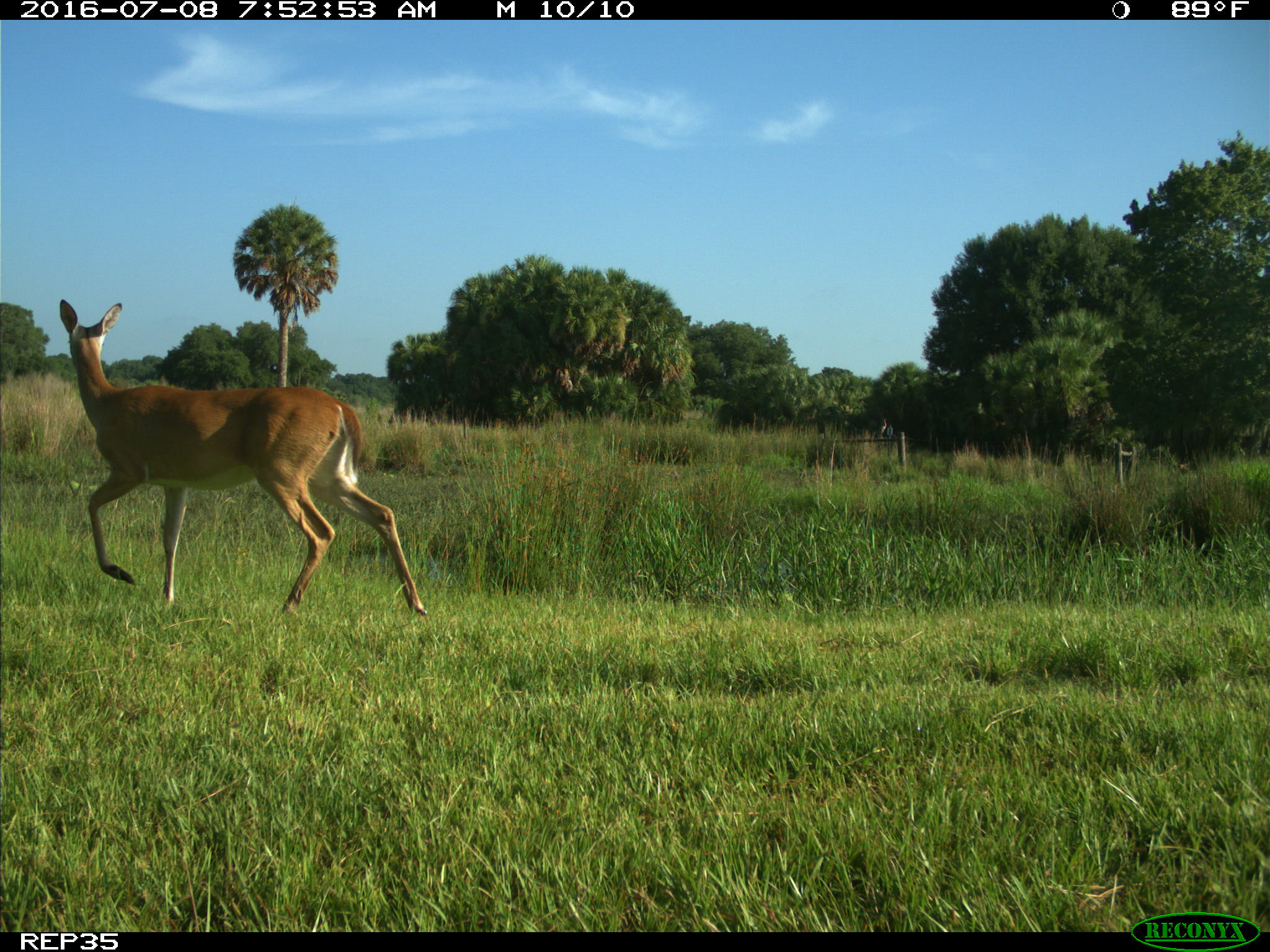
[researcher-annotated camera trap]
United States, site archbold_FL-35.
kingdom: Animalia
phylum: Chordata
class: Mammalia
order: Artiodactyla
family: Cervidae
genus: Odocoileus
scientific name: Odocoileus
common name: deer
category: unidentified deer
Unidentified deer (deer) (Odocoileus).